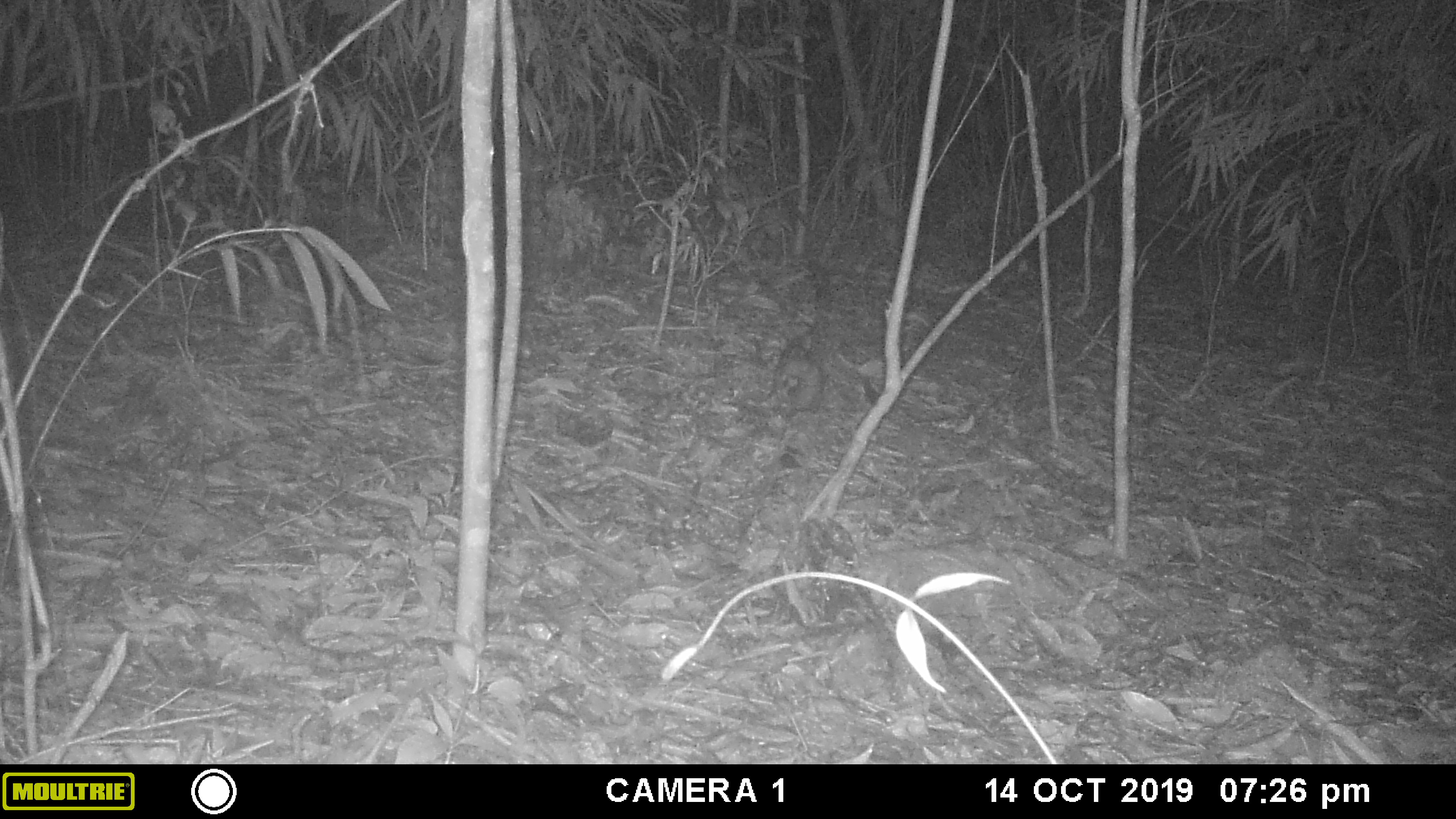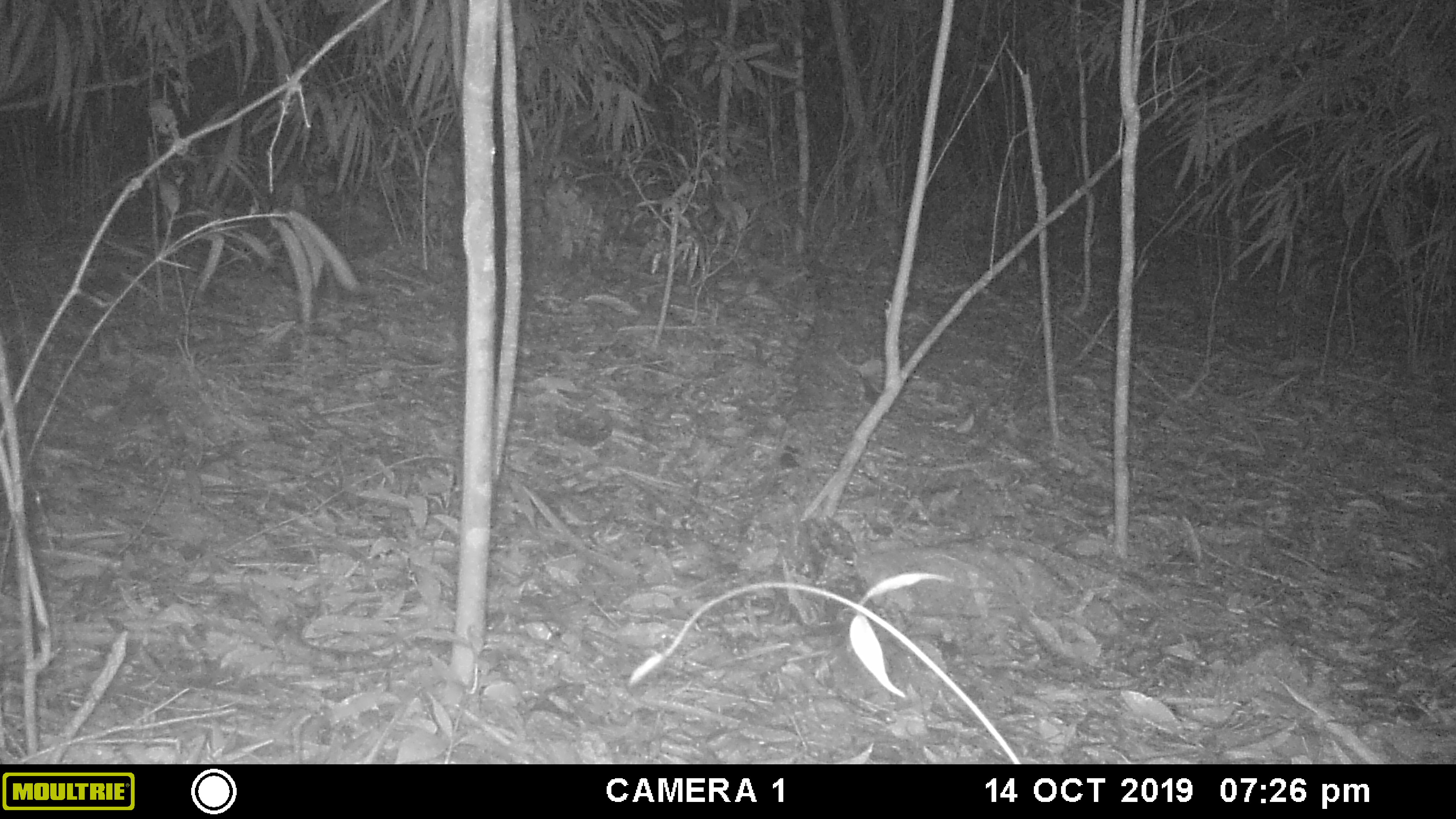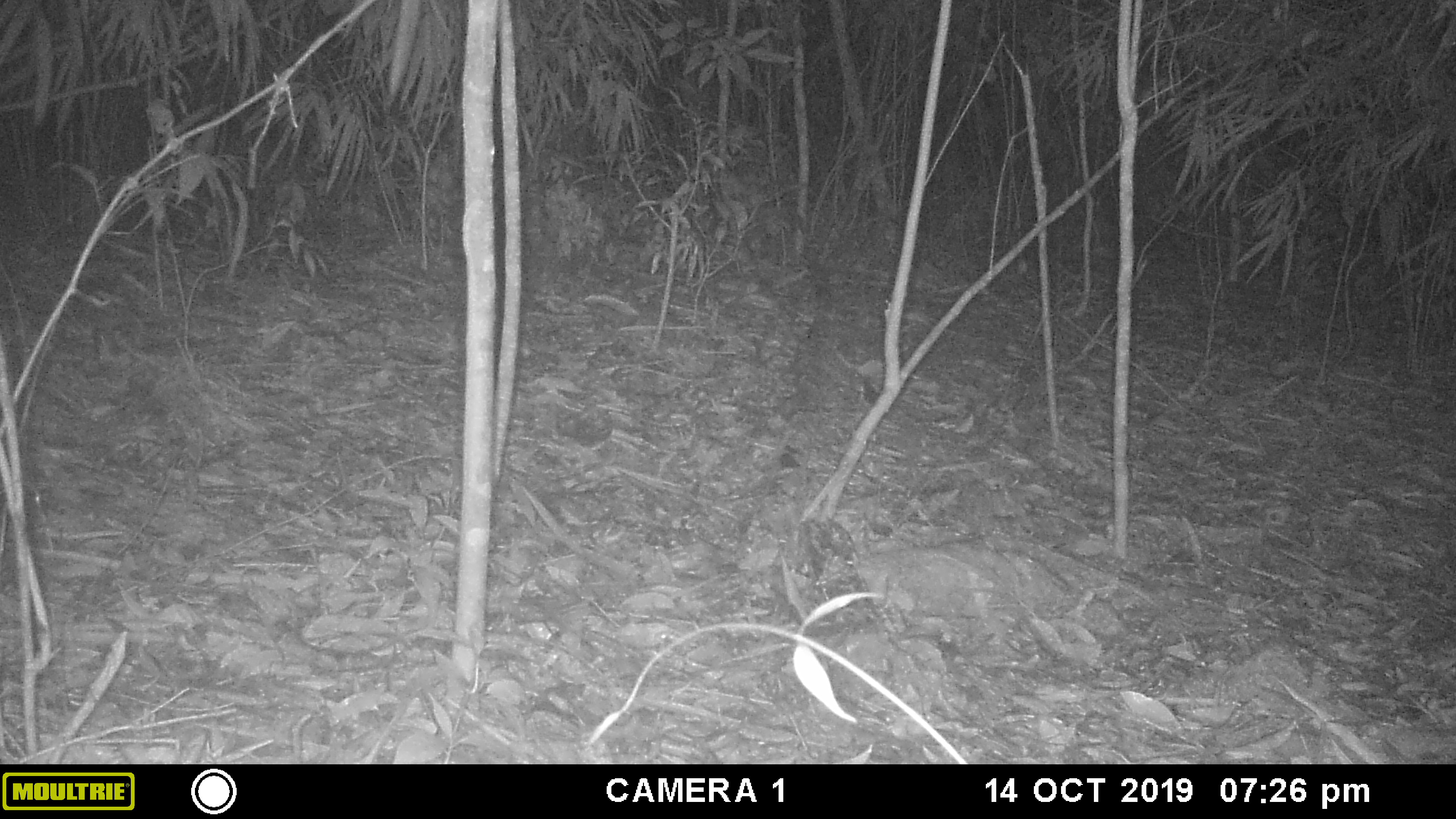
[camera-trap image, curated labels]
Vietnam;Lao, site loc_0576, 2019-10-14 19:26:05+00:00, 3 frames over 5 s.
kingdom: Animalia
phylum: Chordata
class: Mammalia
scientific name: Mammalia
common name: mammal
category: unidentified small mammal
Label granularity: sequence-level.